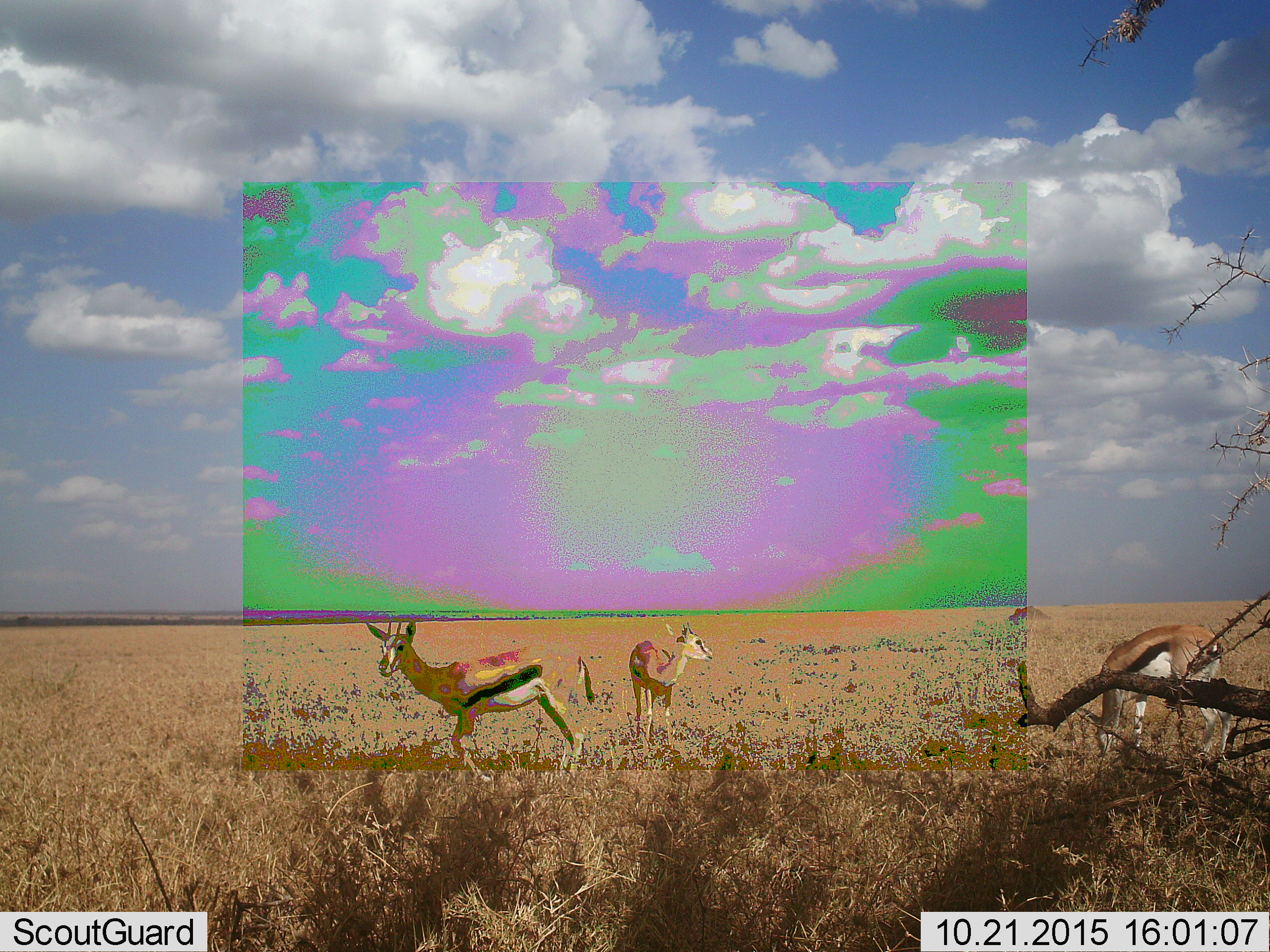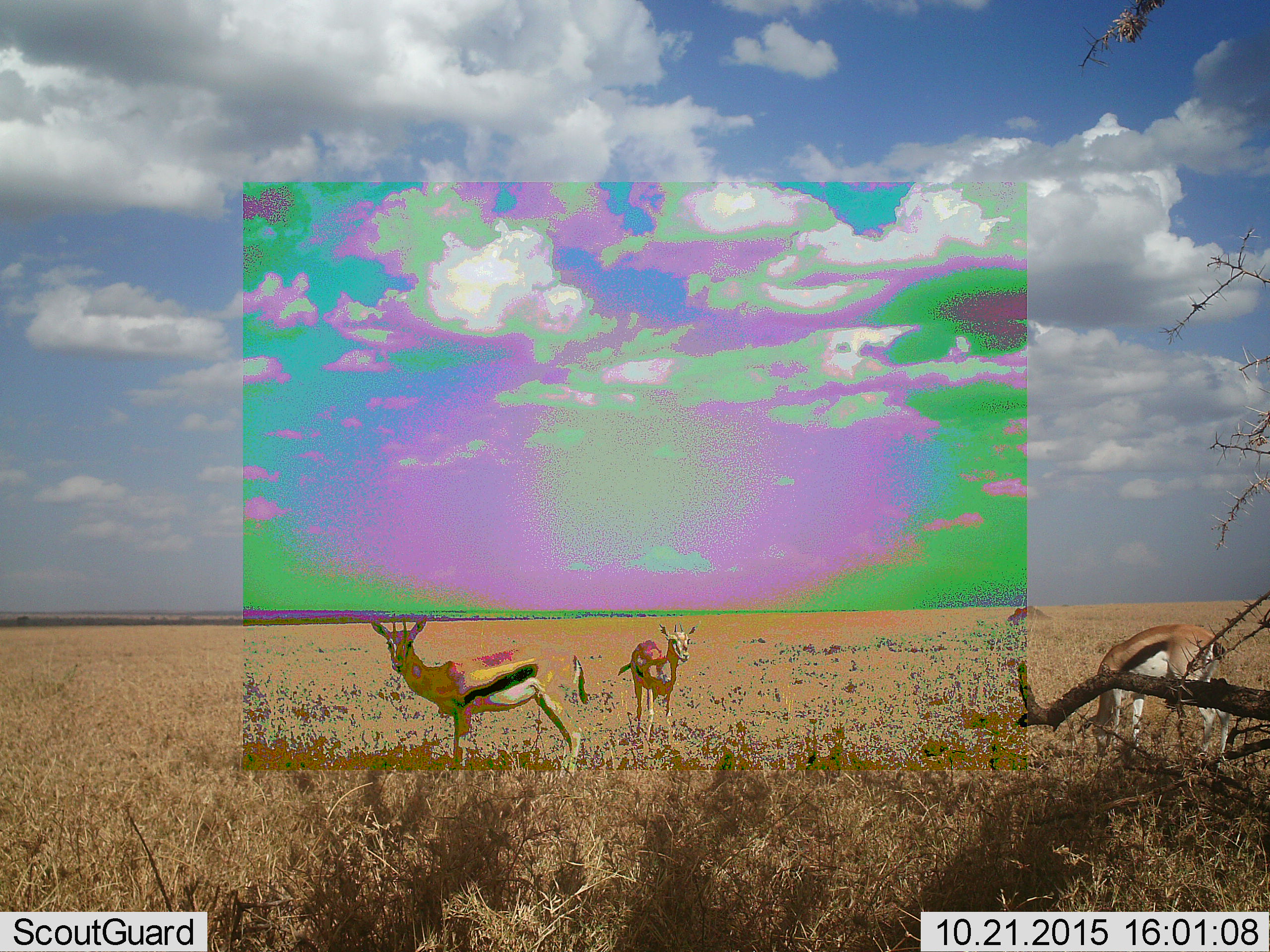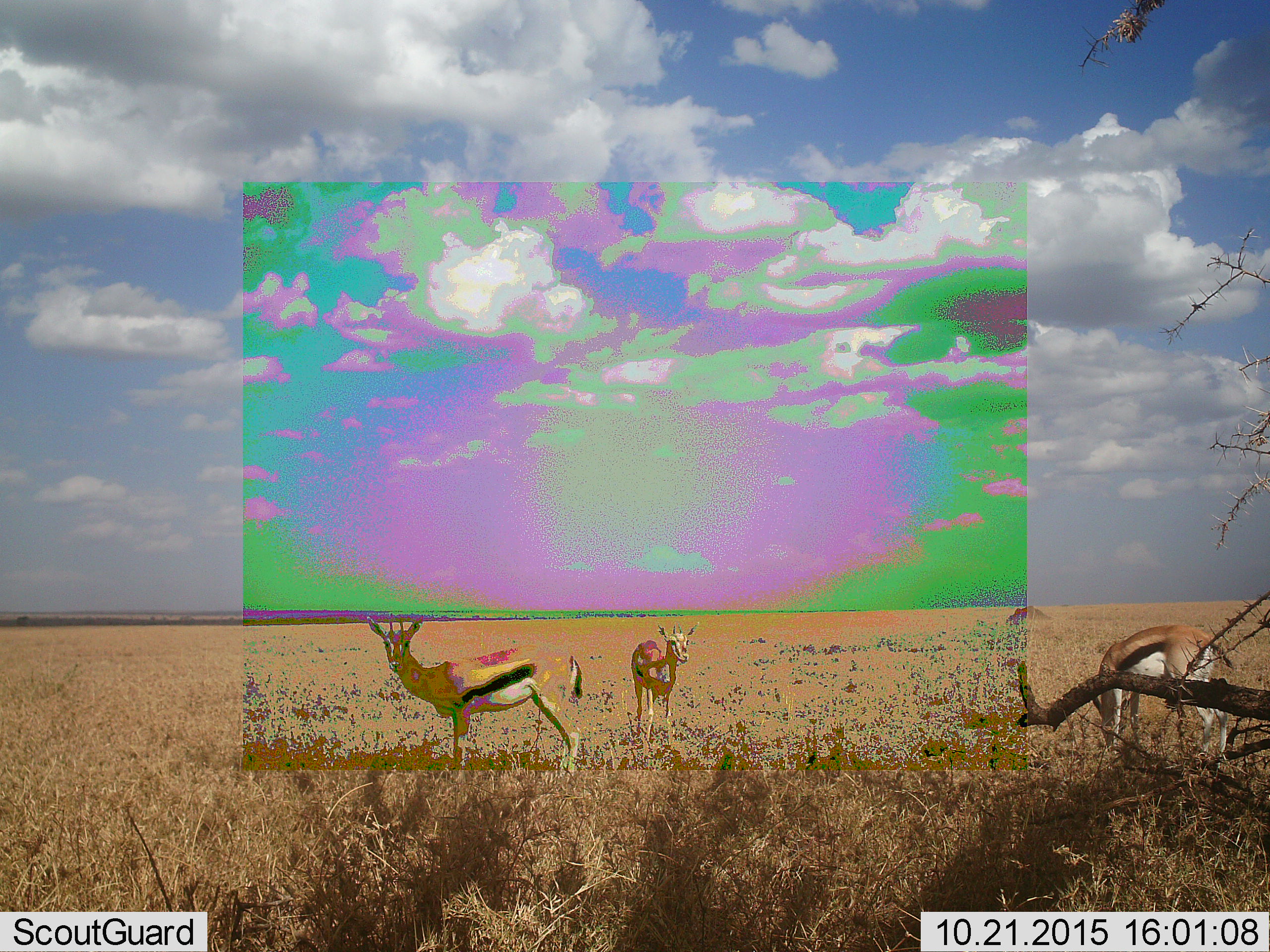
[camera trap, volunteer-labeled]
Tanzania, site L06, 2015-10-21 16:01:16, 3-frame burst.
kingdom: Animalia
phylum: Chordata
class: Mammalia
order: Artiodactyla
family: Bovidae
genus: Eudorcas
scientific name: Eudorcas thomsonii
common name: thomson's gazelle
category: gazellethomsons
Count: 3.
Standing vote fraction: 80%.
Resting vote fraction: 0%.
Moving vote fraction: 0%.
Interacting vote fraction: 0%.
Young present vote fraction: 0%.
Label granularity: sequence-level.